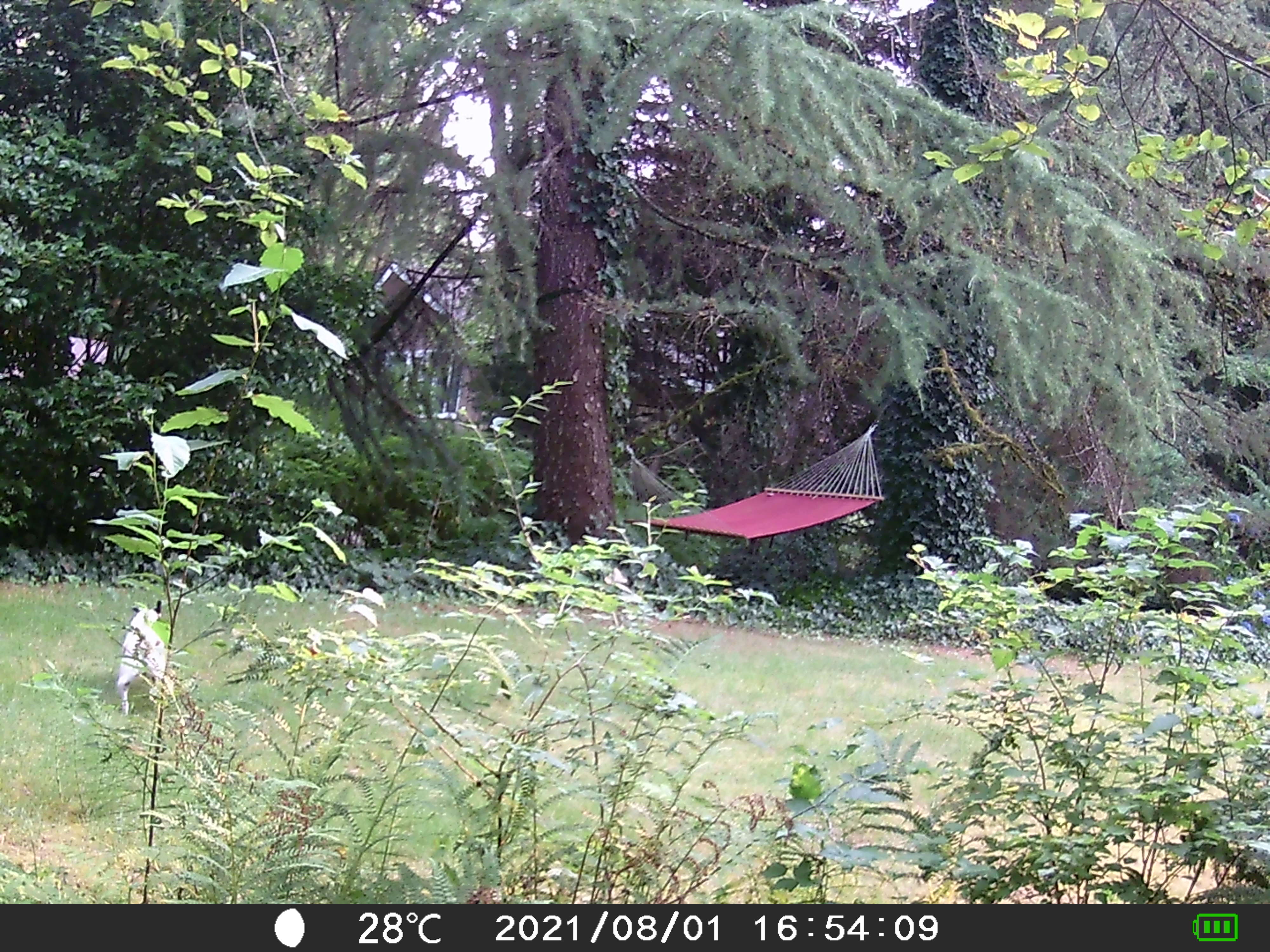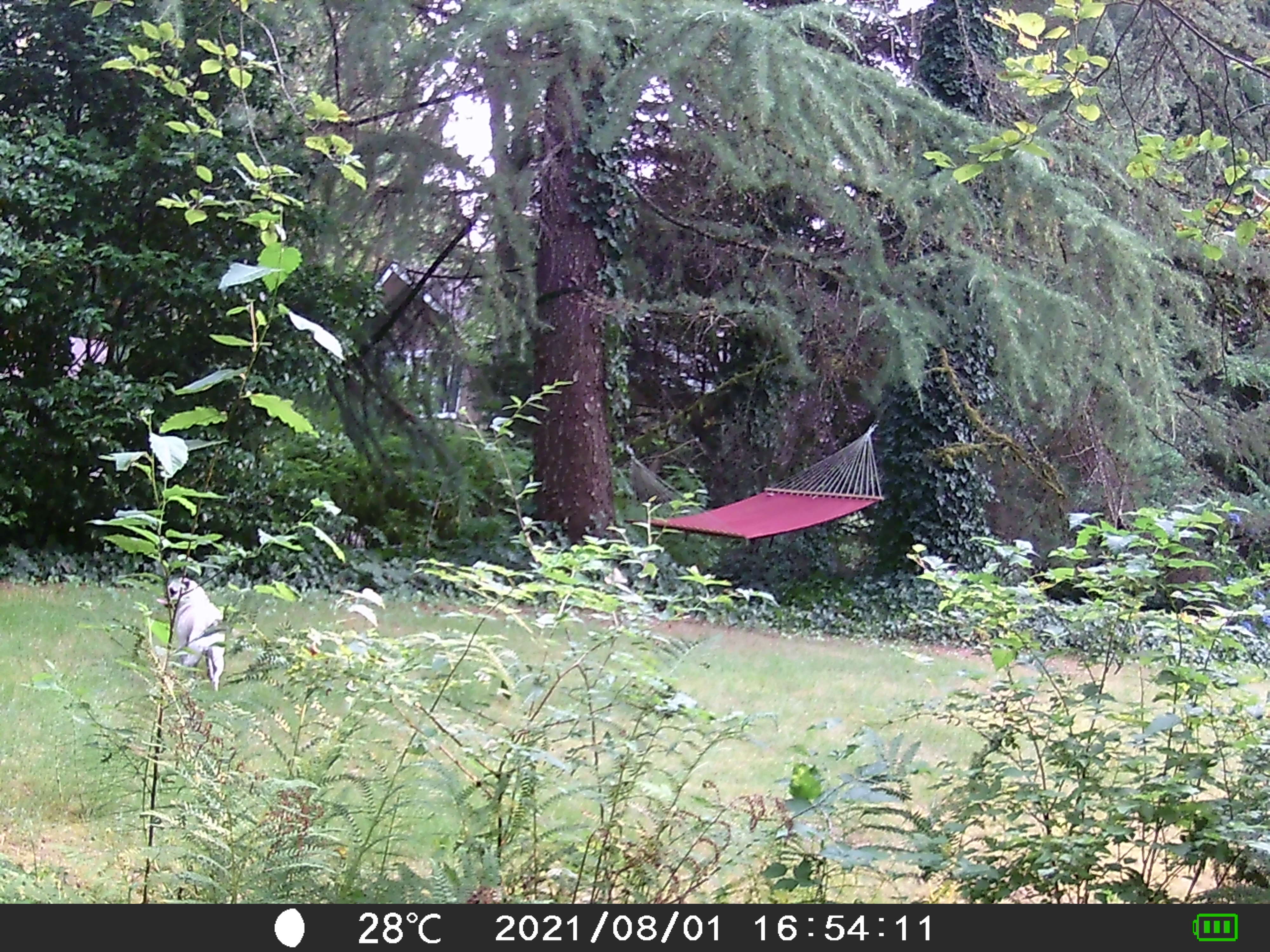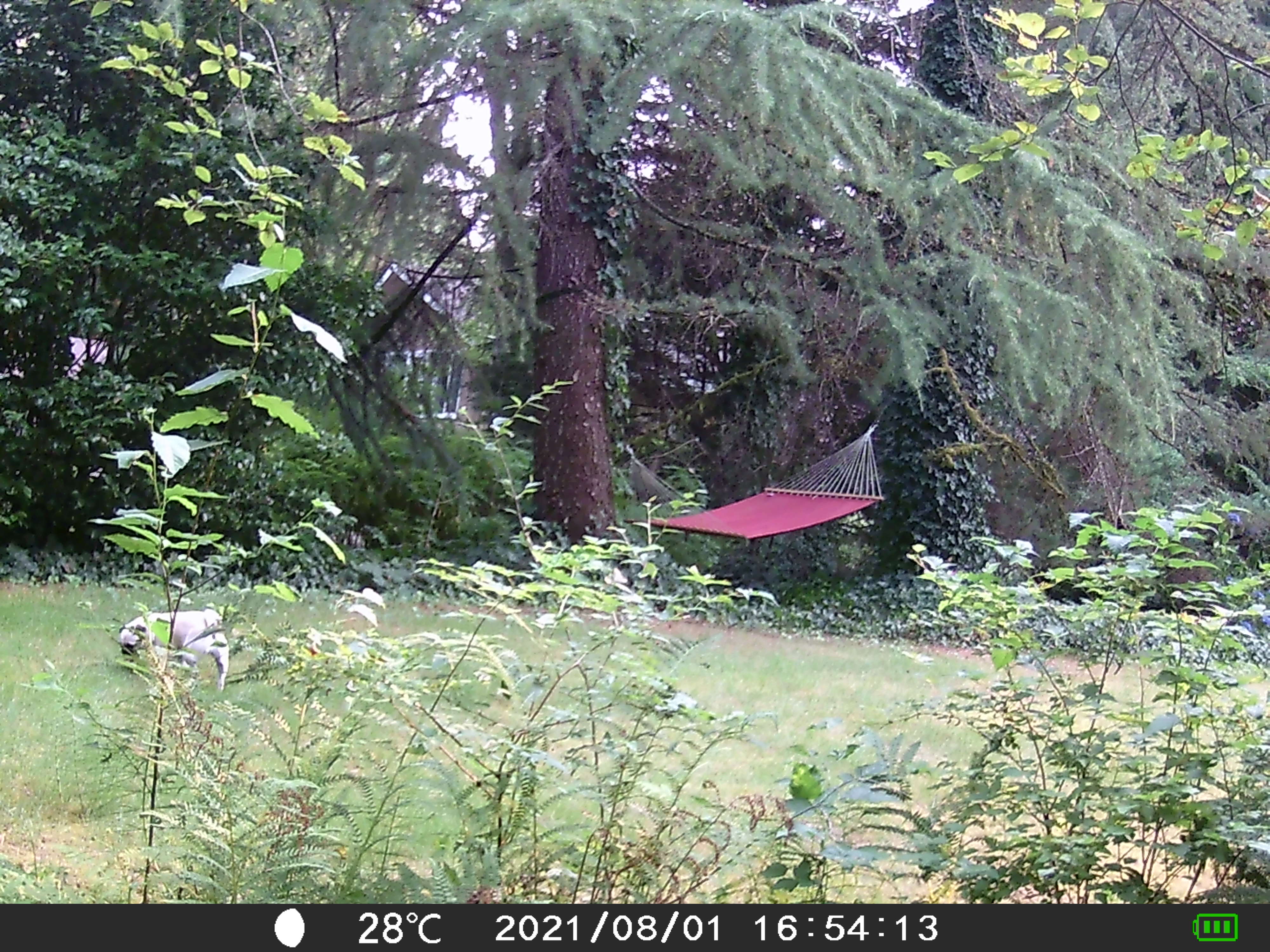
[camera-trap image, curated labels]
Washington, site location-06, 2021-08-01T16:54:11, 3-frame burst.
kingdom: Animalia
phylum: Chordata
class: Mammalia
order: Carnivora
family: Canidae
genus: Canis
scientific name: Canis familiaris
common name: domestic dog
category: dog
Dog (domestic dog) (Canis familiaris).